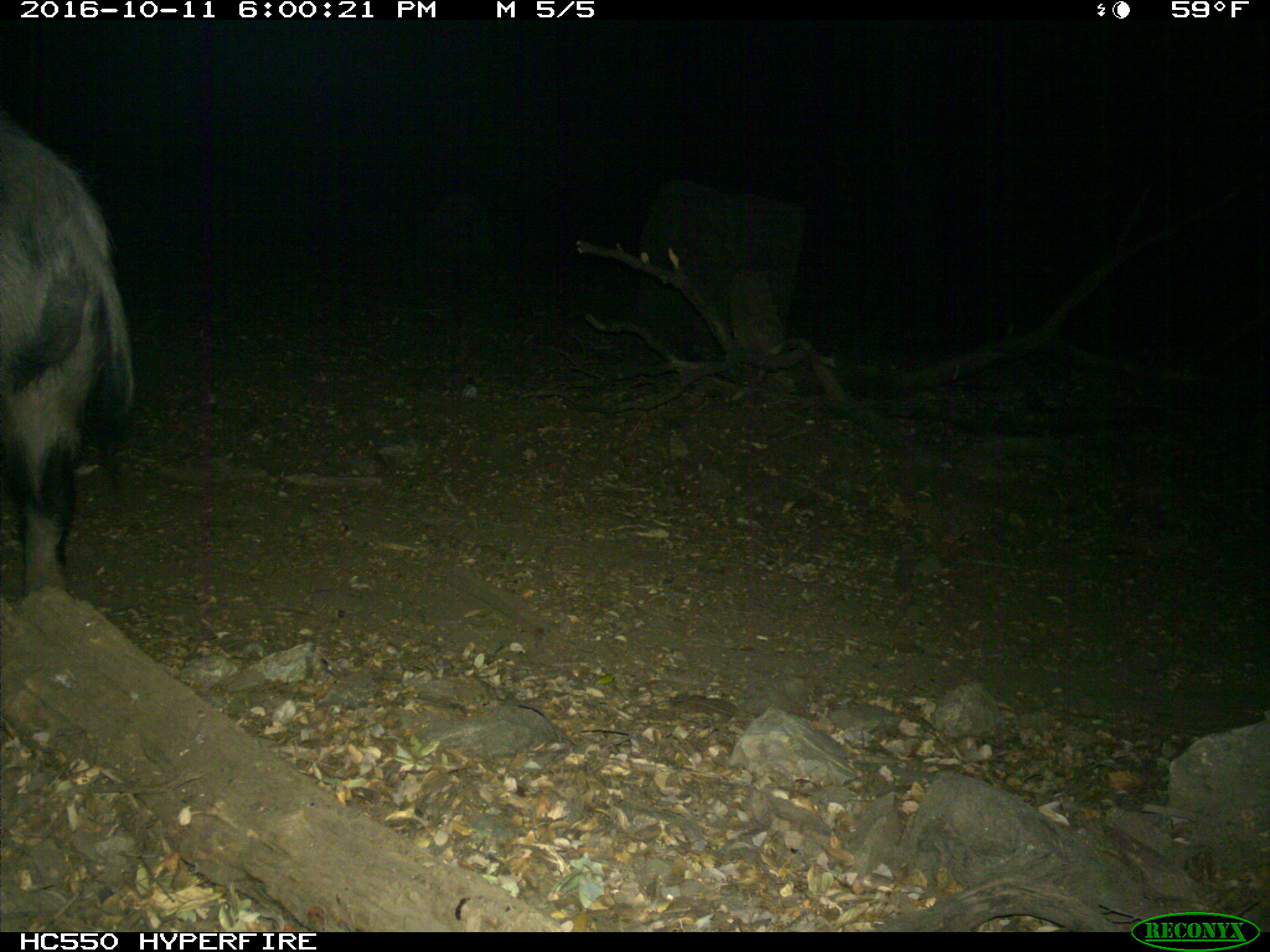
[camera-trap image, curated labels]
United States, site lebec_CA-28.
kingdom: Animalia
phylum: Chordata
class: Mammalia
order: Artiodactyla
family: Suidae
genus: Sus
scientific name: Sus scrofa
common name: wild boar